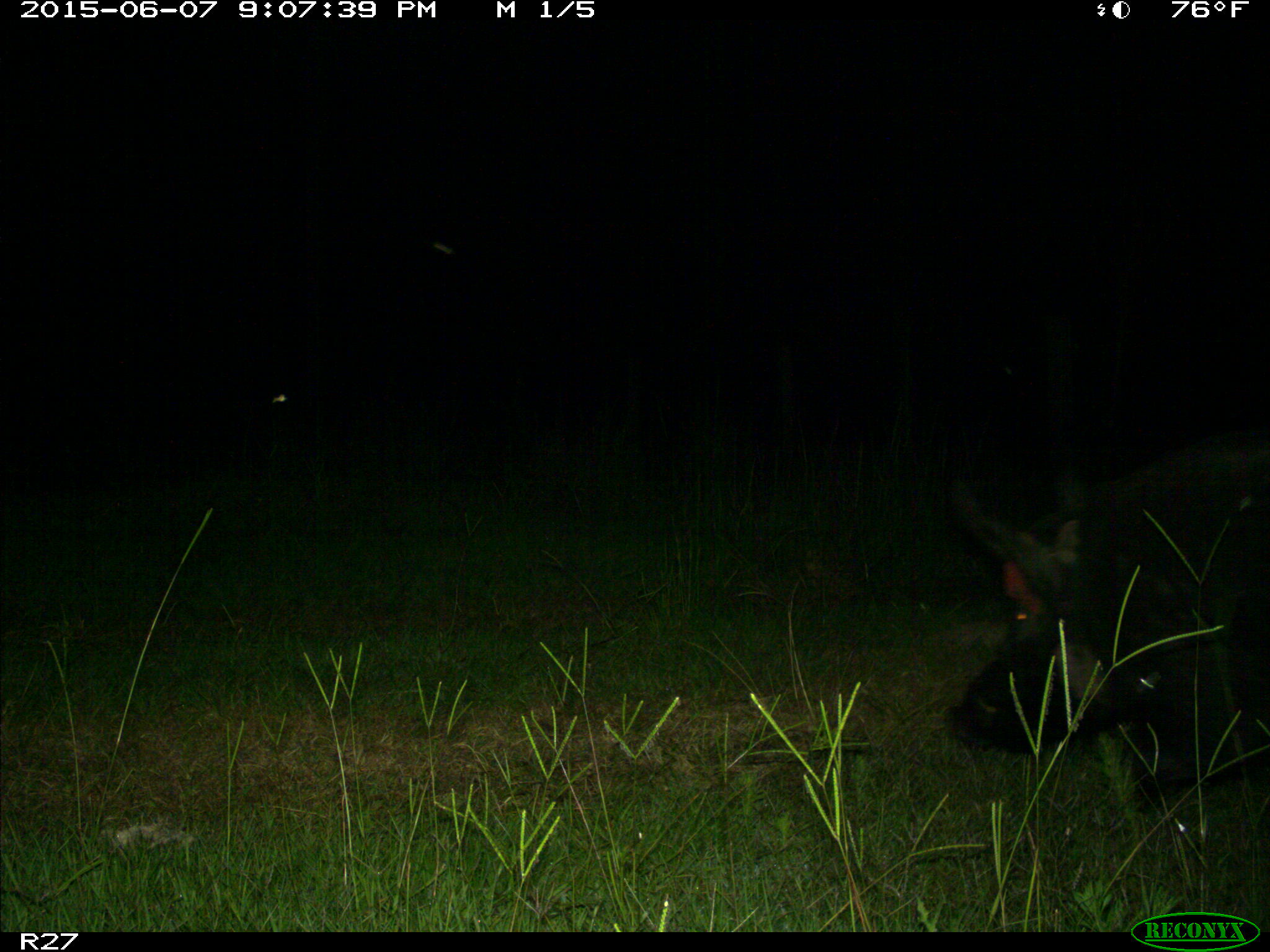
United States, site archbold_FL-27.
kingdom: Animalia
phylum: Chordata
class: Mammalia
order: Artiodactyla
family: Suidae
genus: Sus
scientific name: Sus scrofa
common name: wild boar